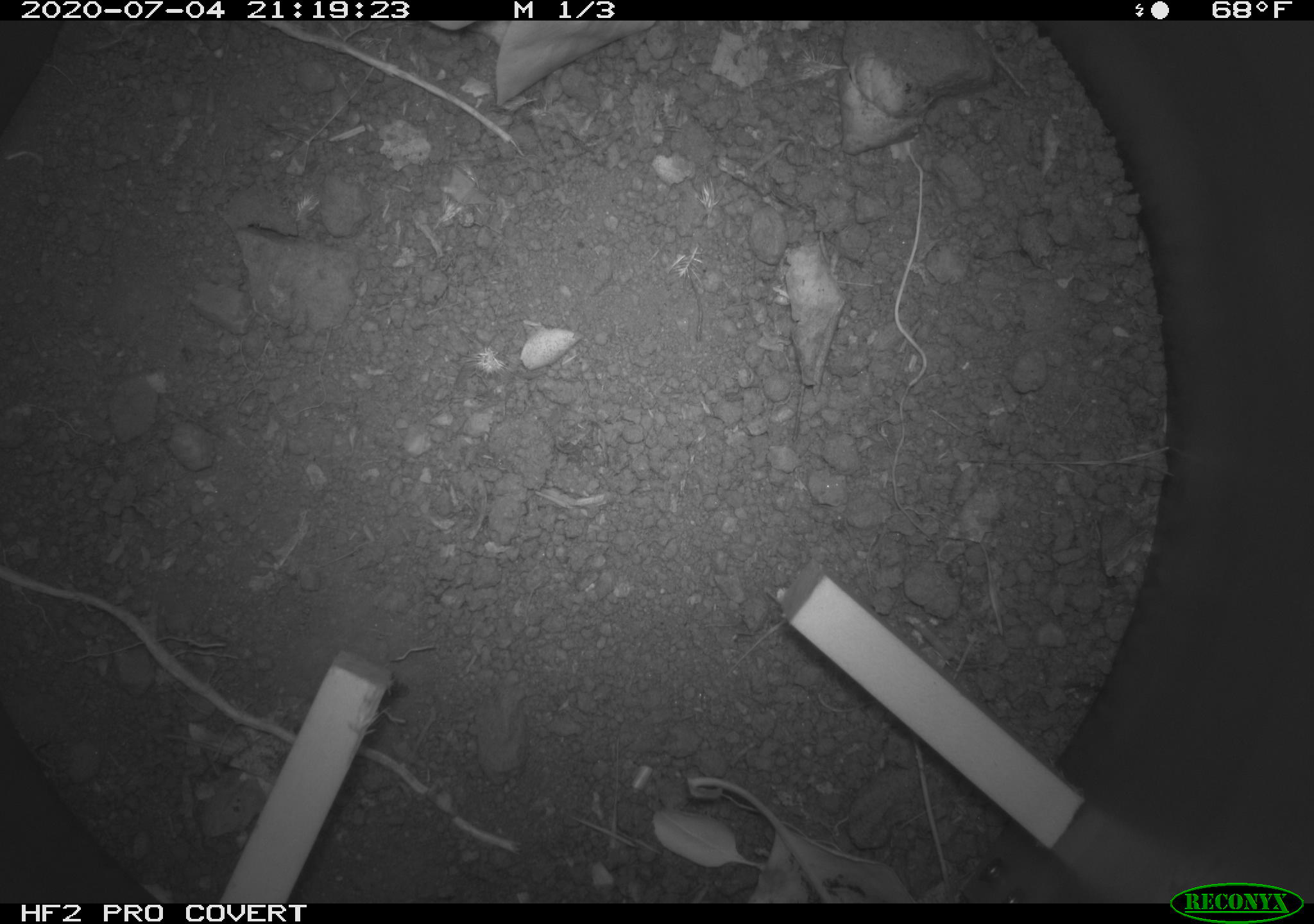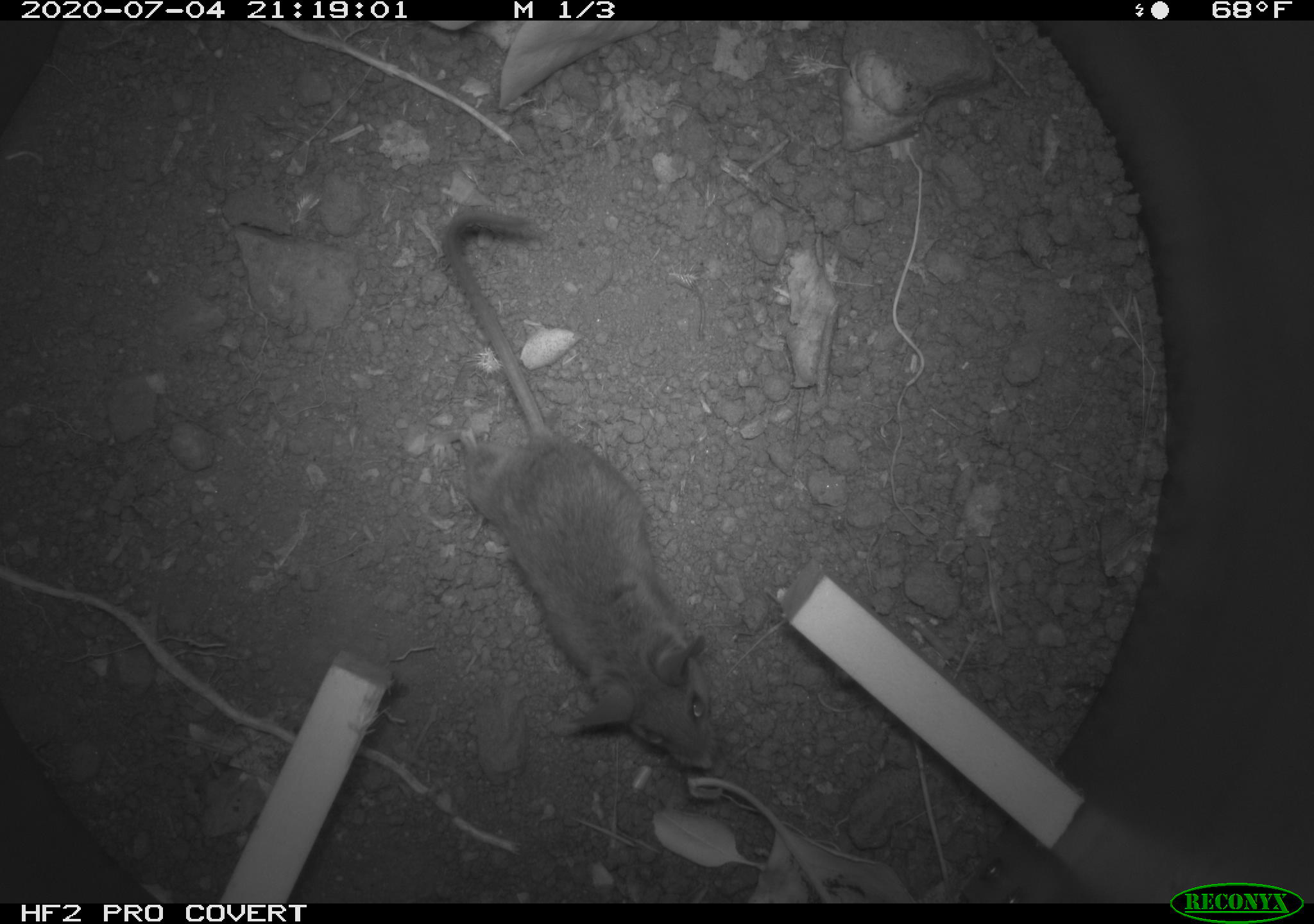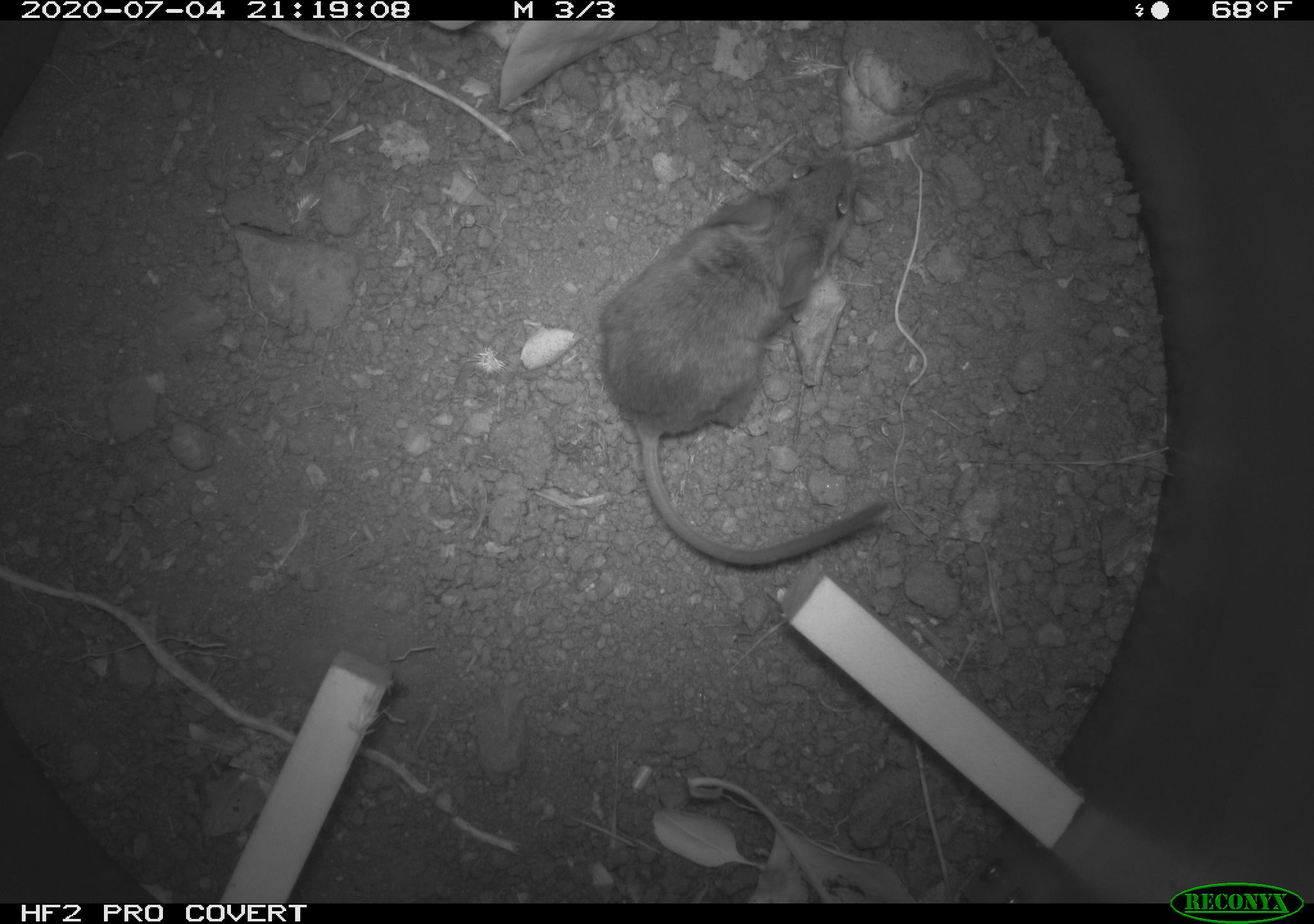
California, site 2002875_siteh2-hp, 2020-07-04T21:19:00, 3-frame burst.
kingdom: Animalia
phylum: Chordata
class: Mammalia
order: Rodentia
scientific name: Rodentia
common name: rodent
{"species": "rodent (Rodentia)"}